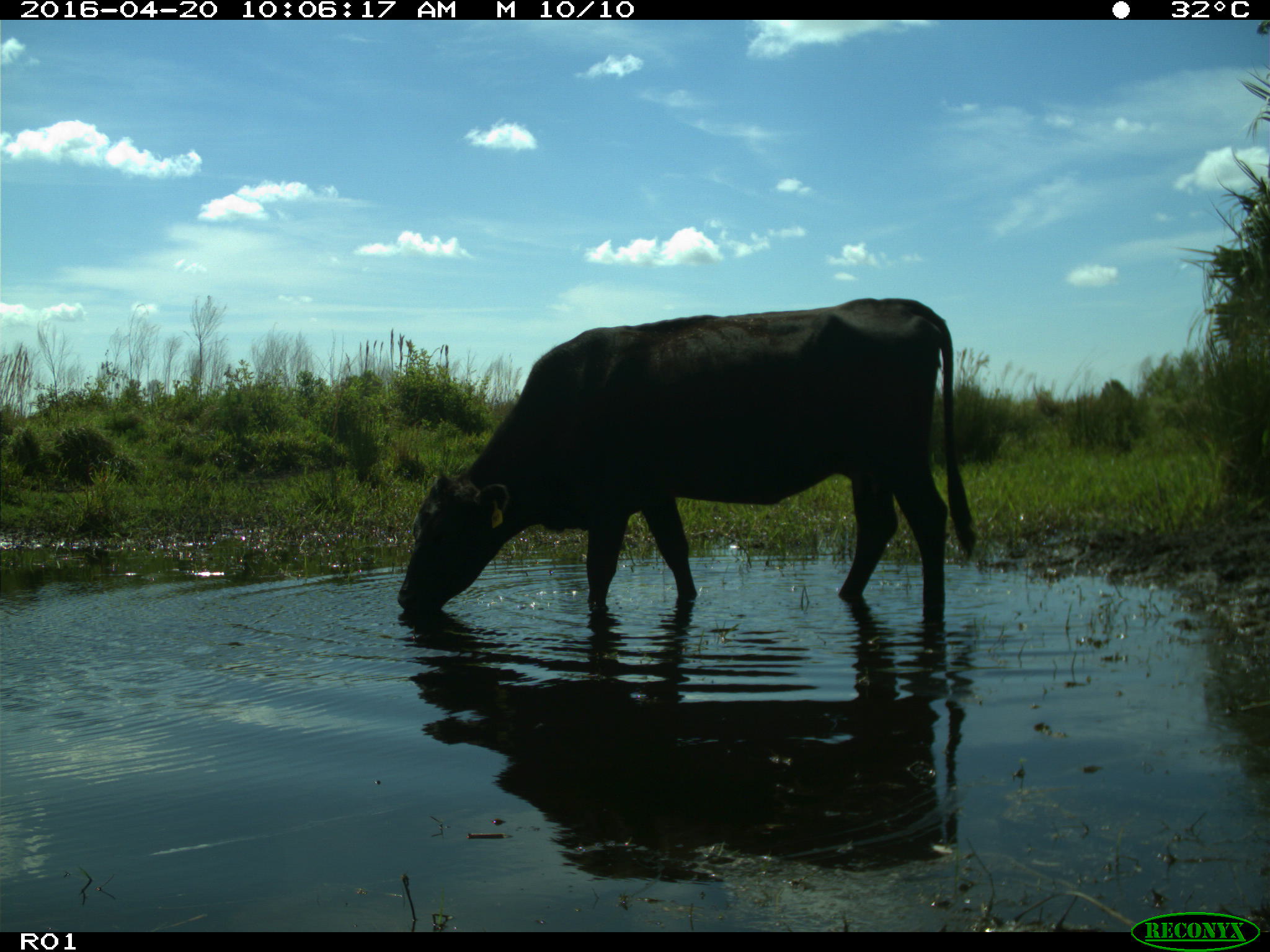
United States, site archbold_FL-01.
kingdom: Animalia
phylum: Chordata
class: Mammalia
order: Artiodactyla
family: Bovidae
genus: Bos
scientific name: Bos taurus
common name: domestic cow